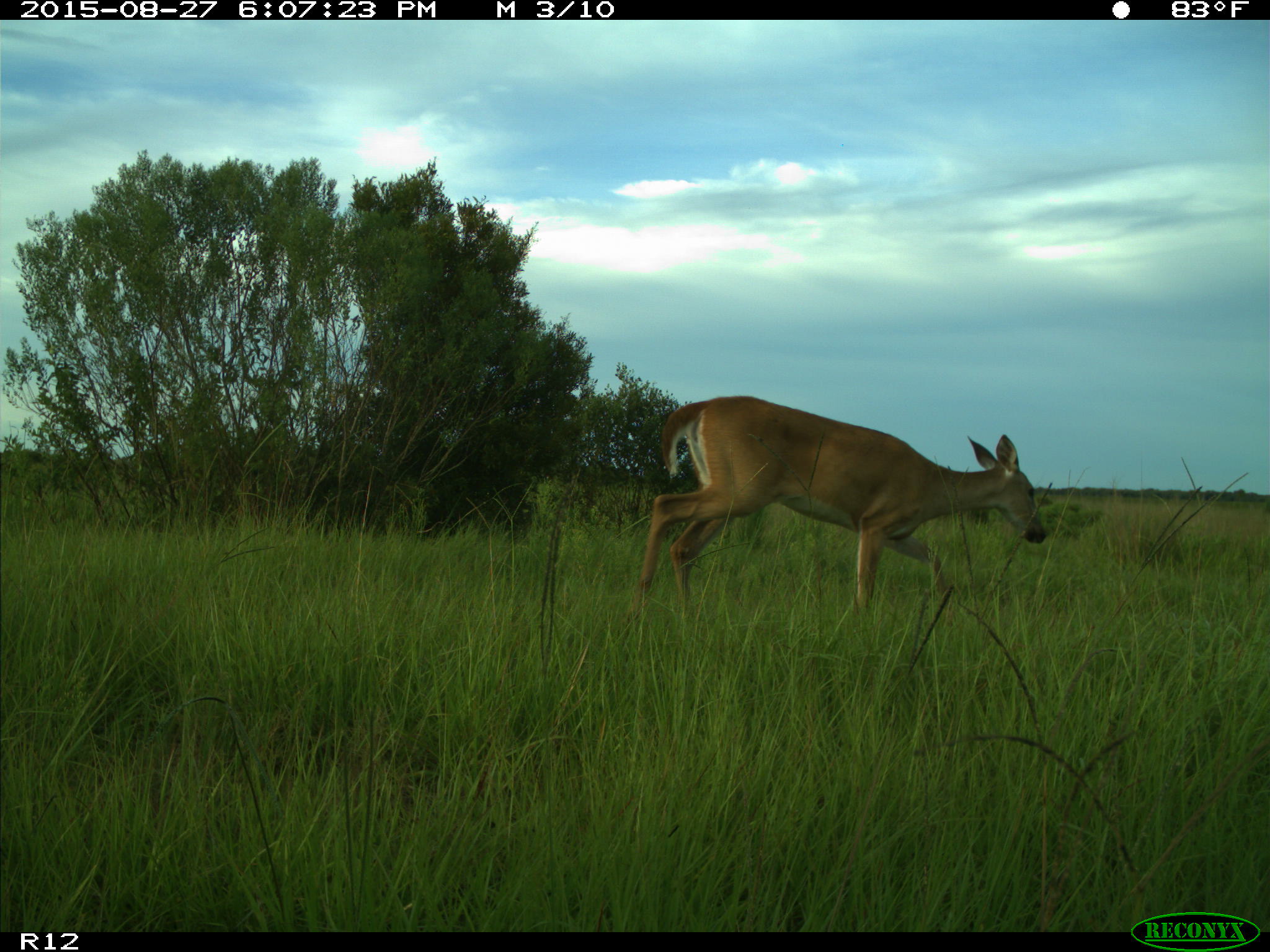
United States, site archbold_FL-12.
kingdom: Animalia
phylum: Chordata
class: Mammalia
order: Artiodactyla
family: Cervidae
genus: Odocoileus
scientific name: Odocoileus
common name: deer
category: unidentified deer